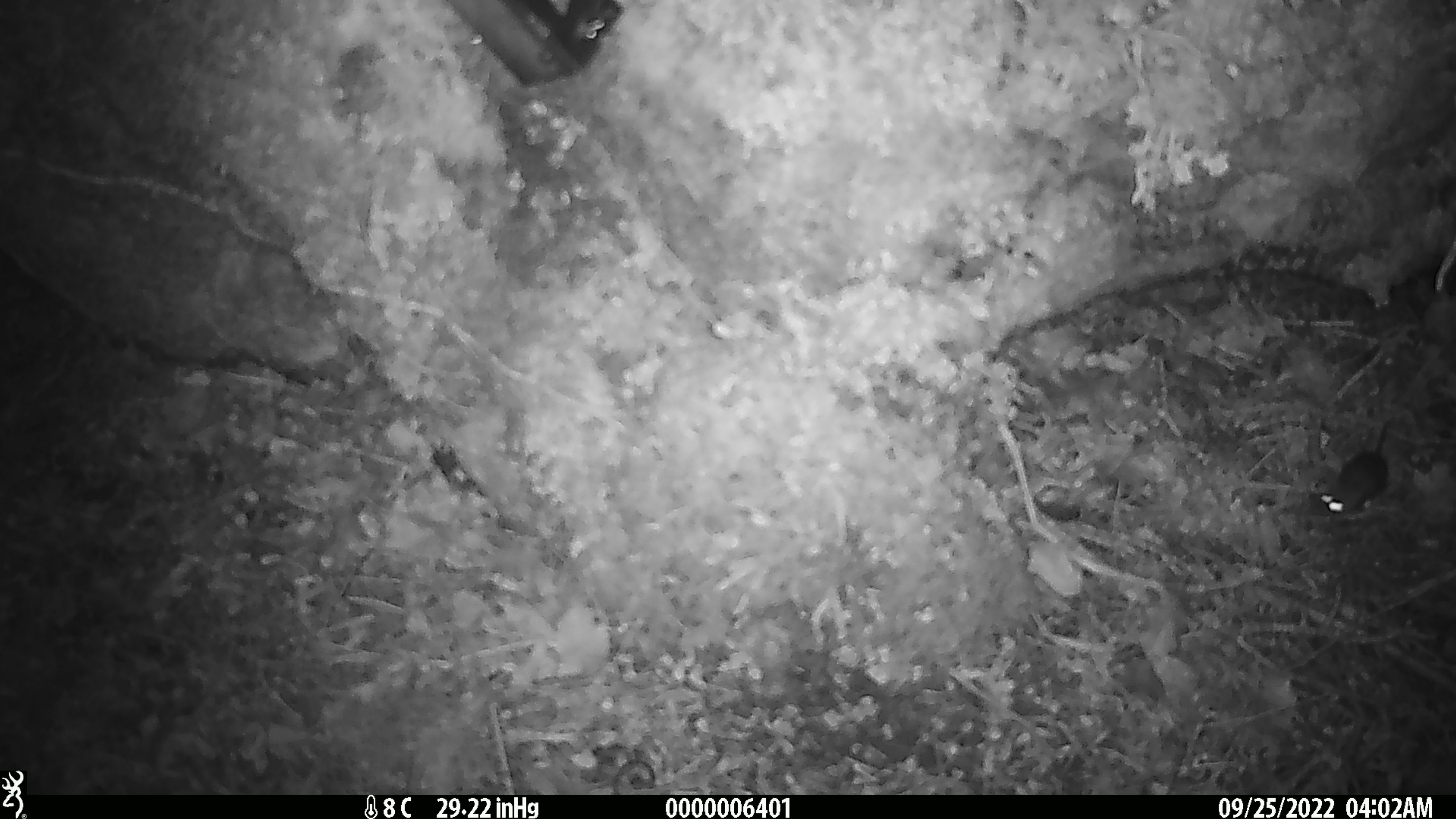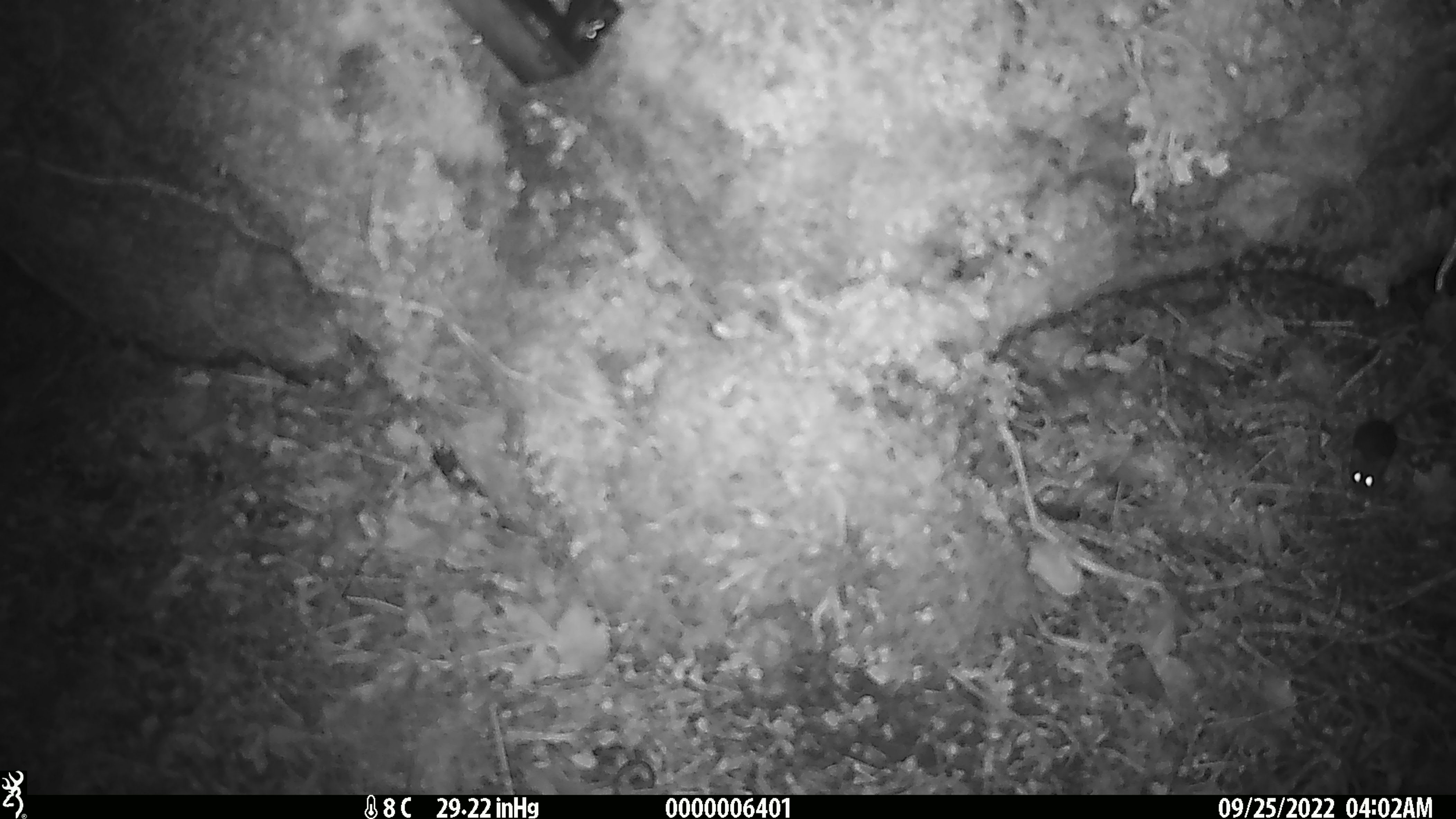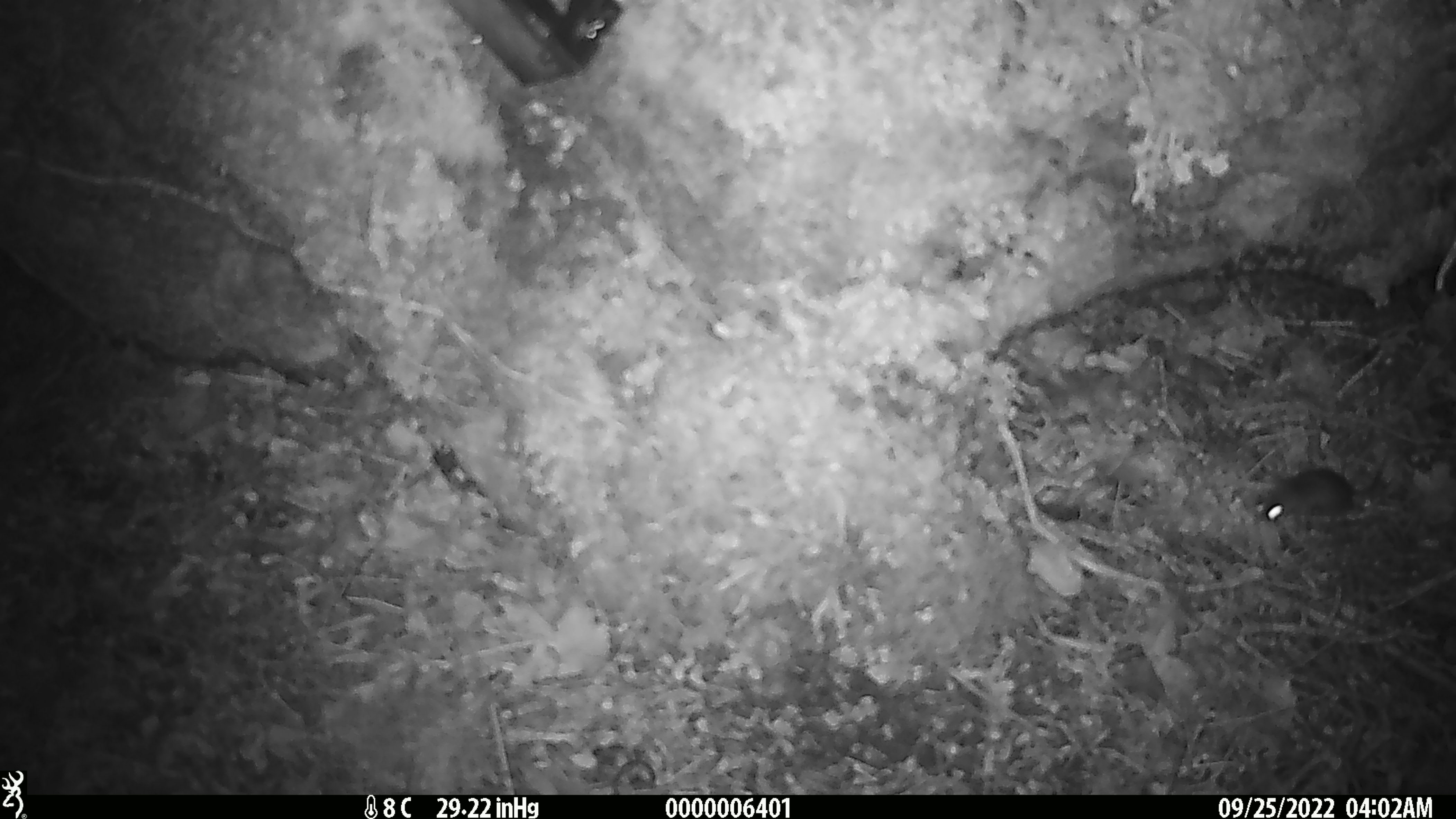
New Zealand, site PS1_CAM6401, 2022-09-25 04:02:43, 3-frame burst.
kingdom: Animalia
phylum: Chordata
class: Mammalia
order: Rodentia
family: Muridae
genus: Mus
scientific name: Mus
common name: mouse